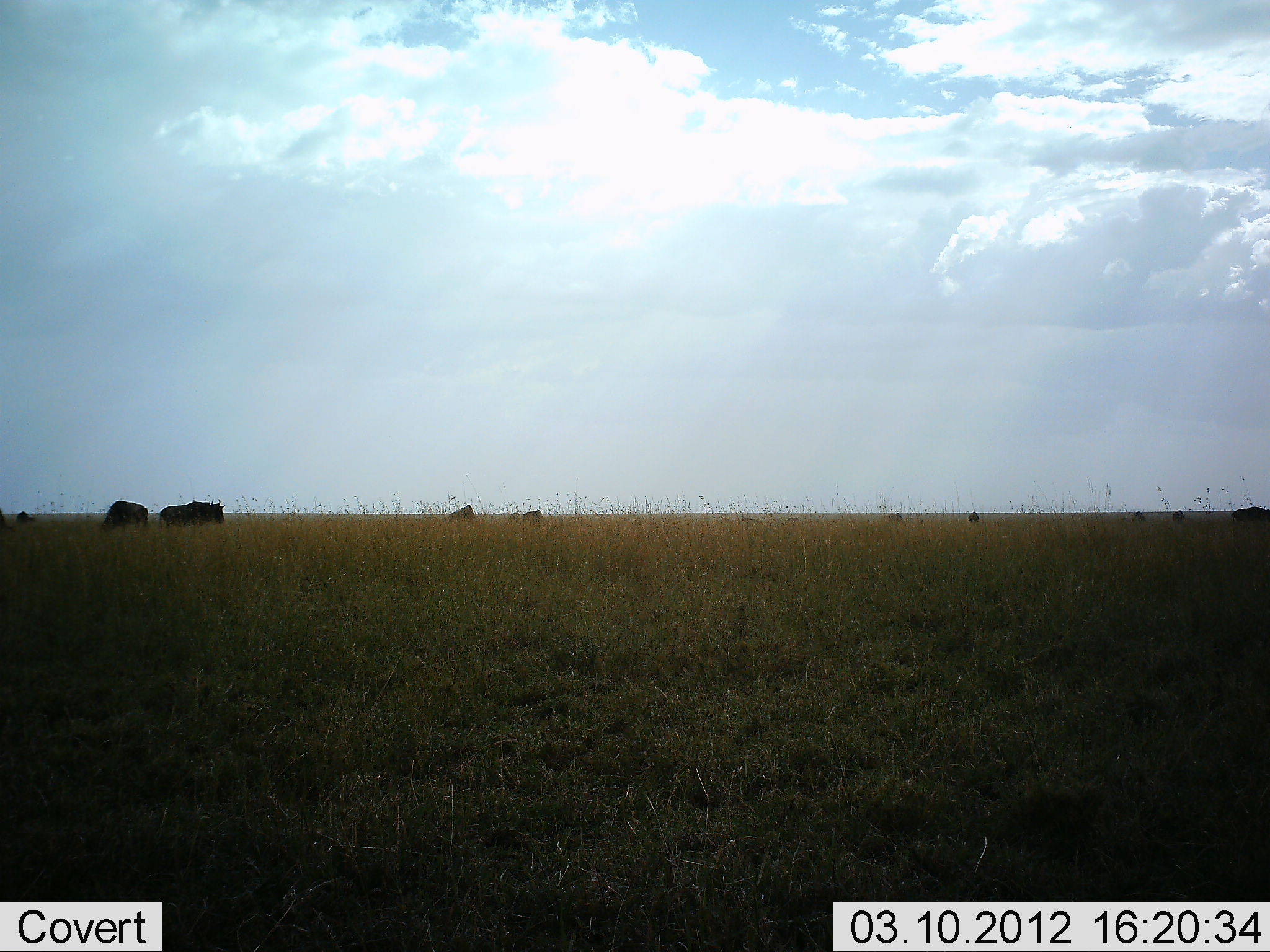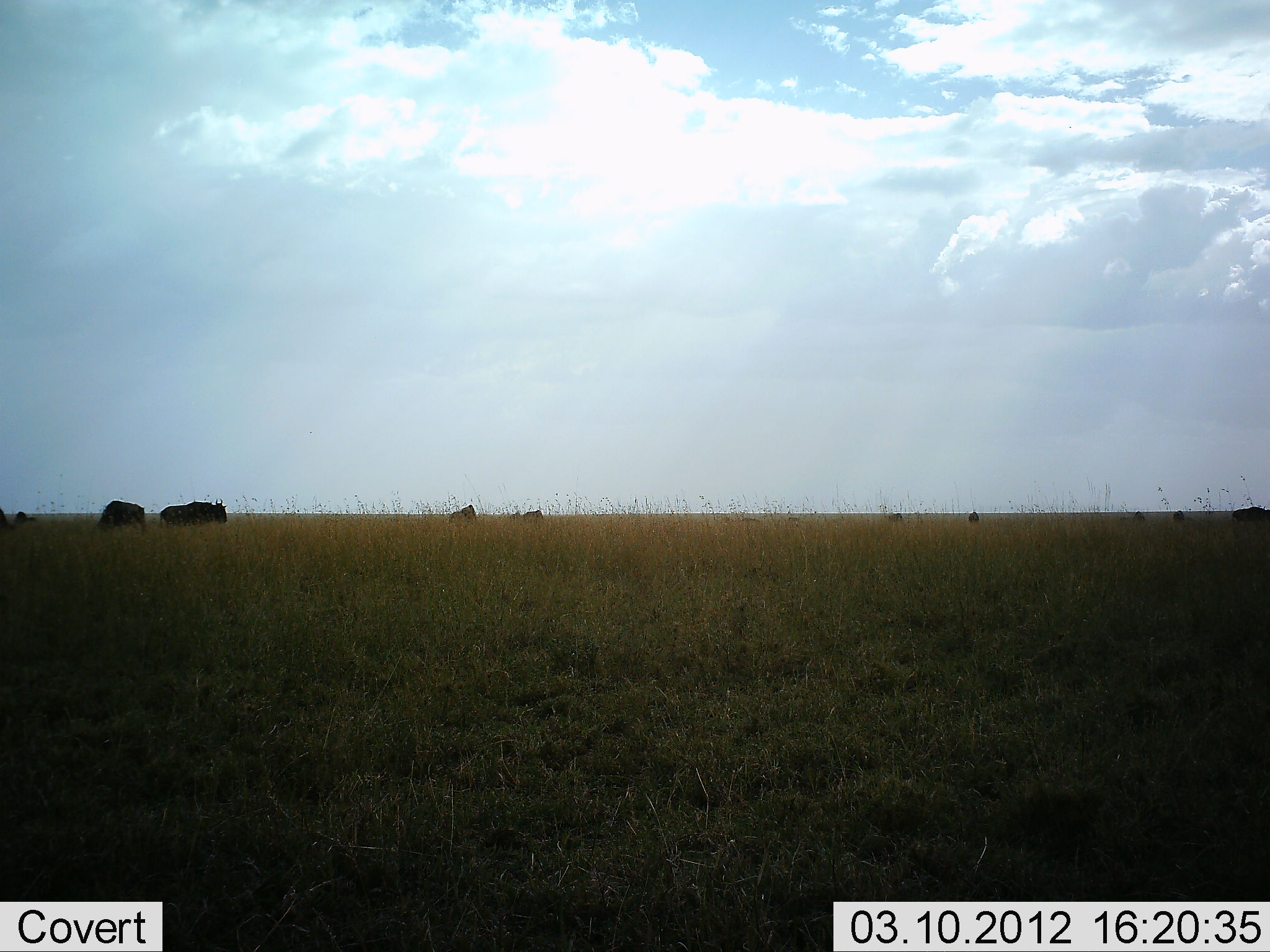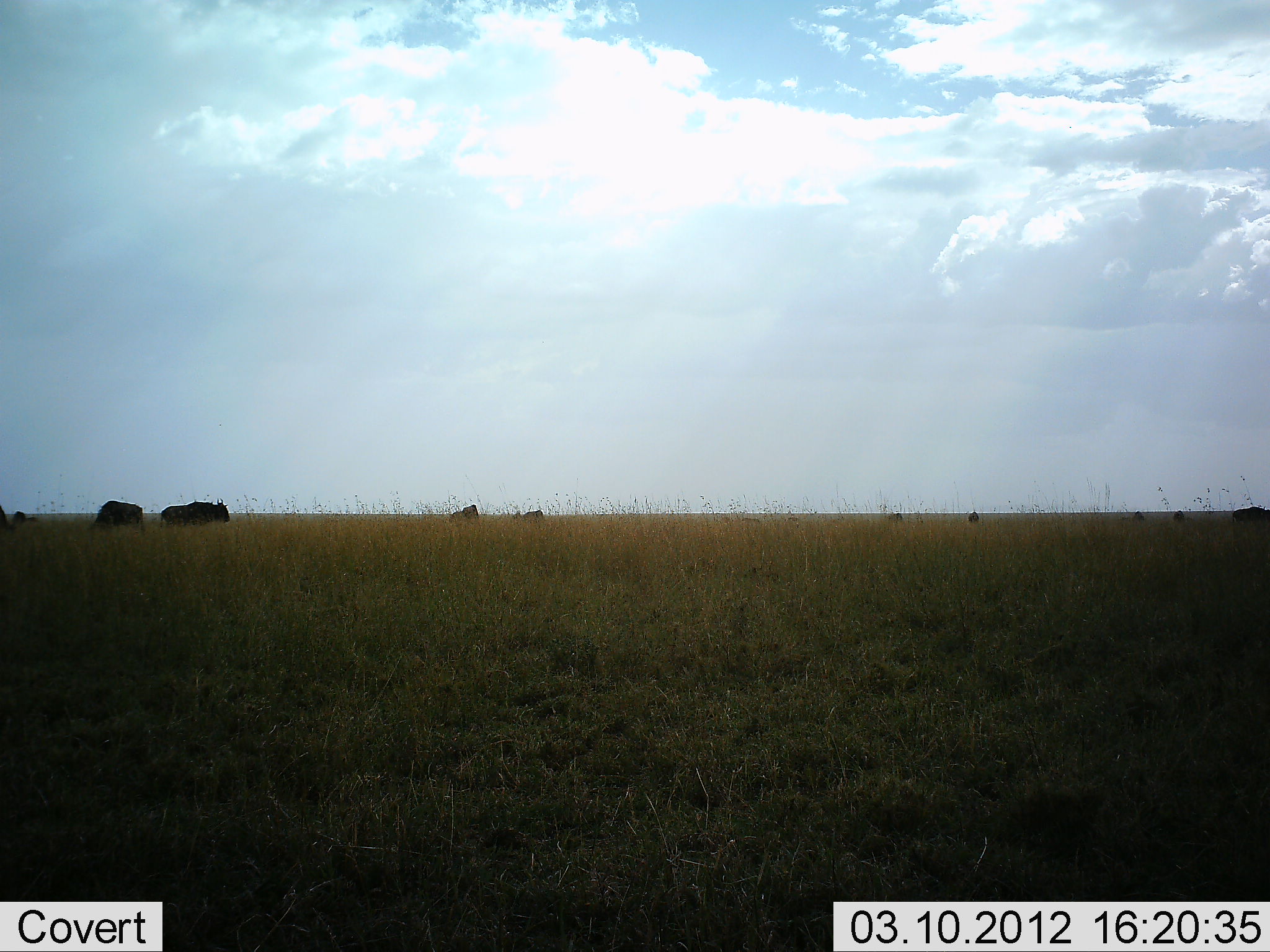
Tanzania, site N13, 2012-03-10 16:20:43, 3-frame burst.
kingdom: Animalia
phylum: Chordata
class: Mammalia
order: Artiodactyla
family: Bovidae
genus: Connochaetes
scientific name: Connochaetes taurinus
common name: blue wildebeest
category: wildebeest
Wildebeest (blue wildebeest) (Connochaetes taurinus), count 9. Behavior (volunteer vote fractions): standing 61%, resting 3%, moving 21%, interacting 0%. Young present (vote fraction): 0%. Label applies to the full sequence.